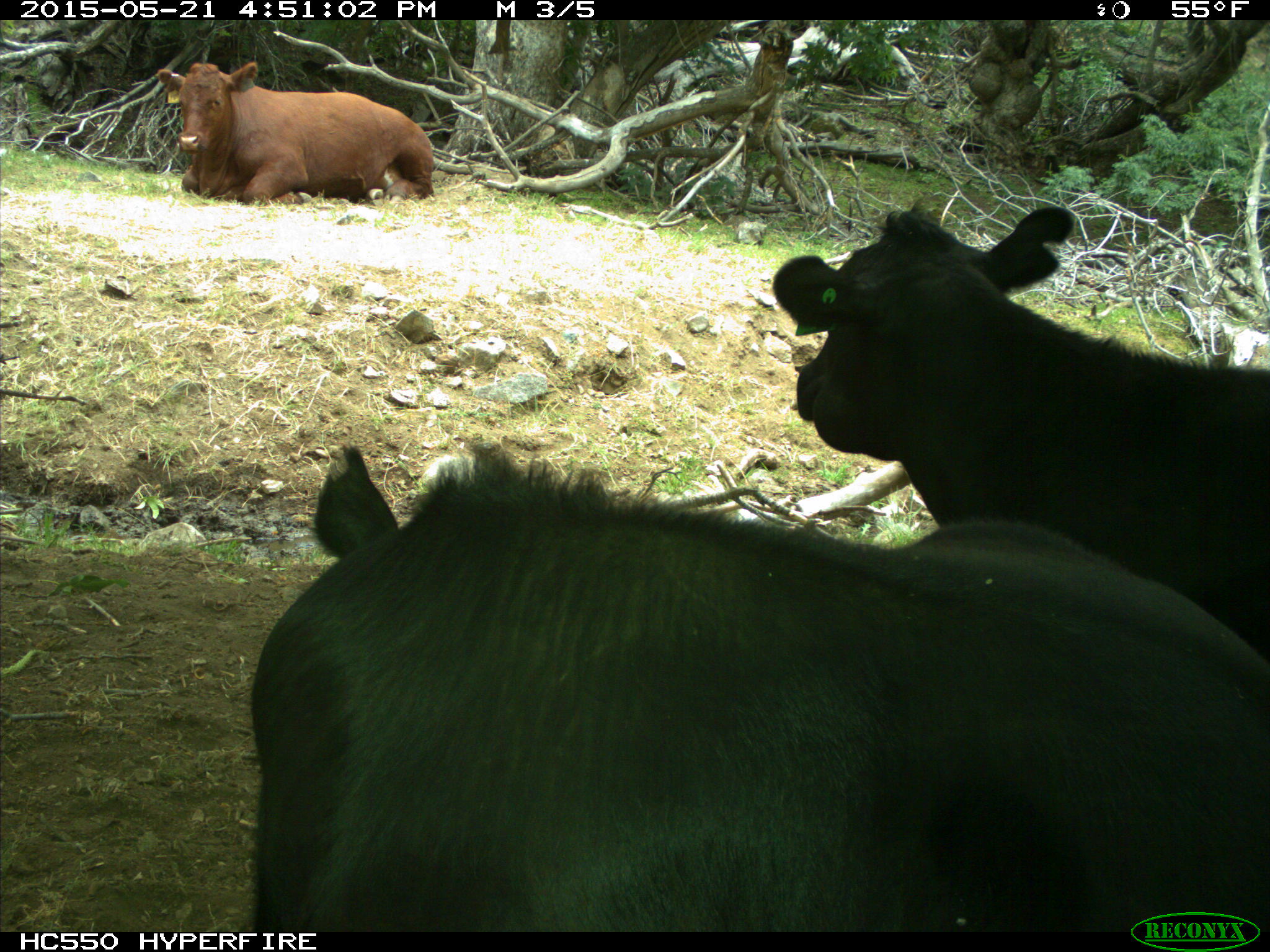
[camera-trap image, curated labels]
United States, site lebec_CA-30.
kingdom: Animalia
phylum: Chordata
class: Mammalia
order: Artiodactyla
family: Bovidae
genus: Bos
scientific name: Bos taurus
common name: domestic cow